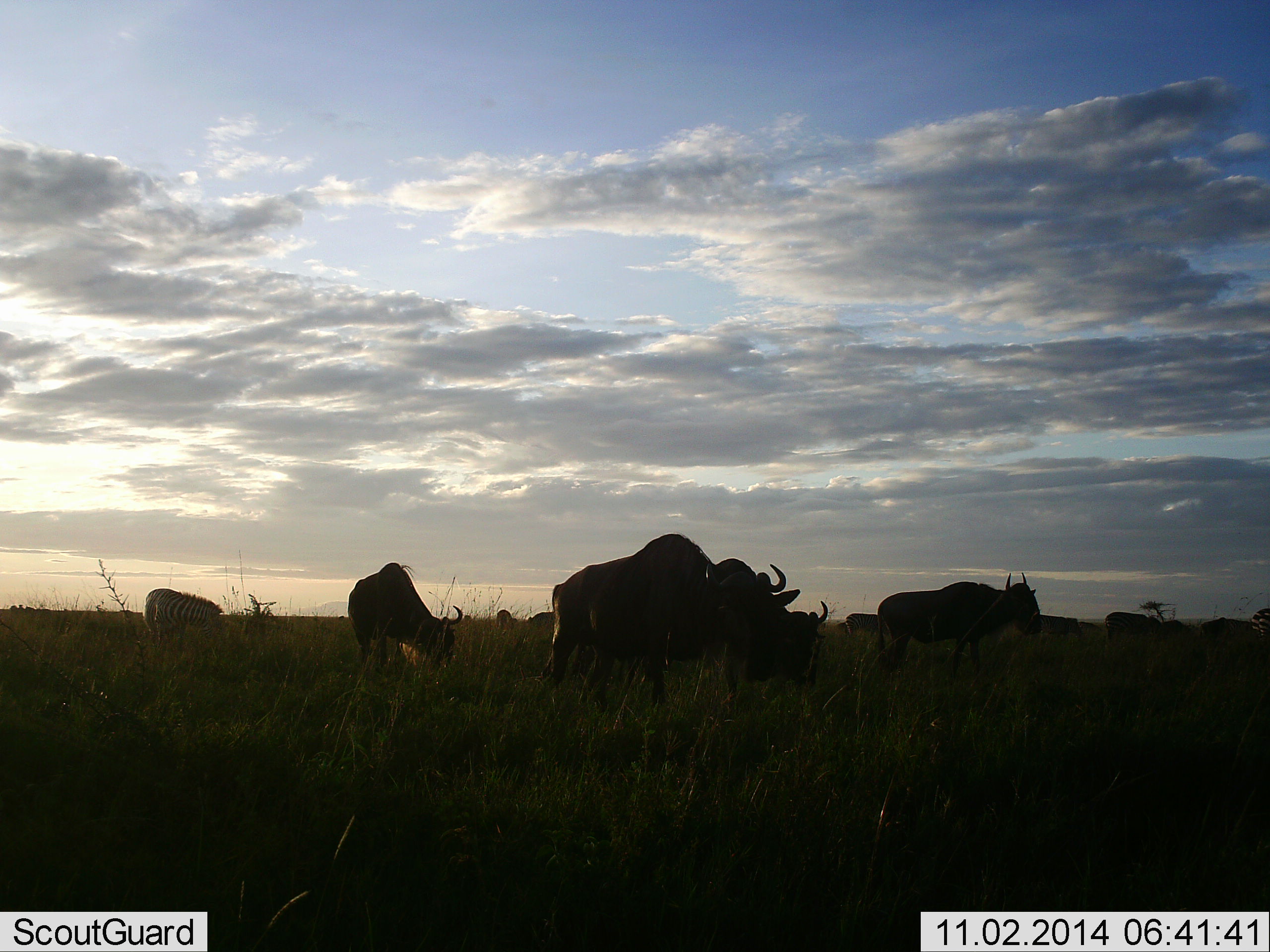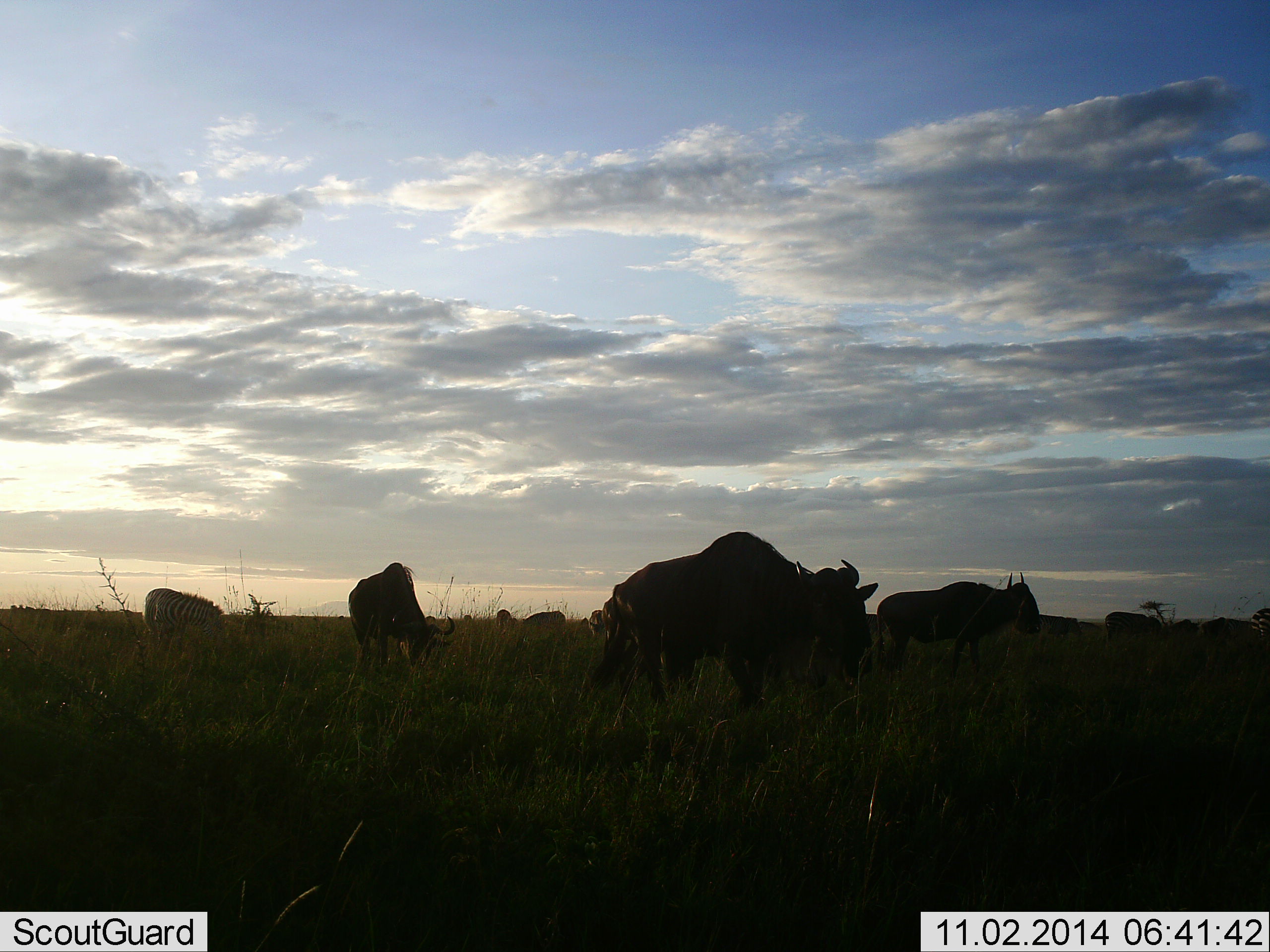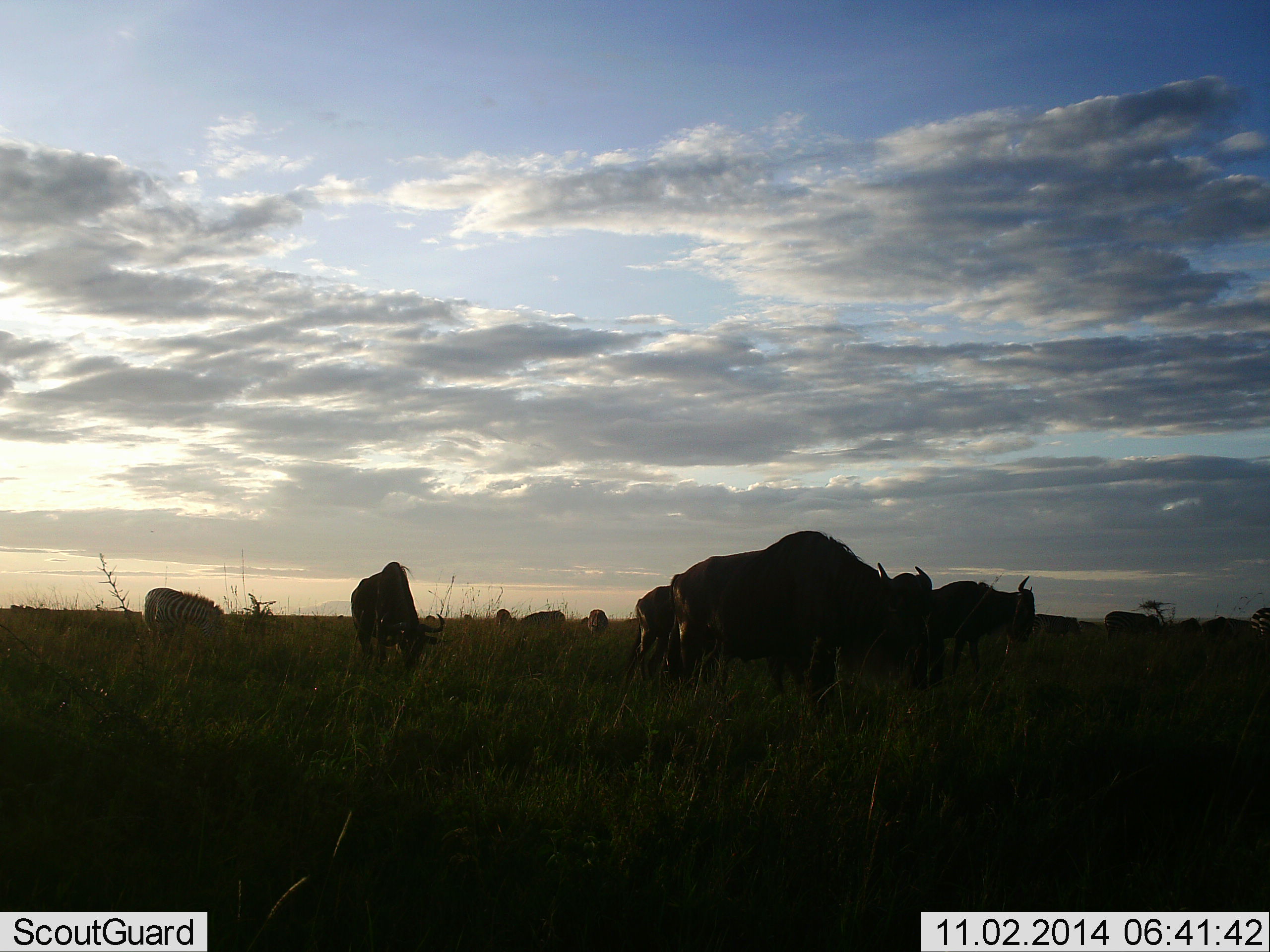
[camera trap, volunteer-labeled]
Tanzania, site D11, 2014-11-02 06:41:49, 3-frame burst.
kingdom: Animalia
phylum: Chordata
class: Mammalia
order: Artiodactyla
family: Bovidae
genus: Connochaetes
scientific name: Connochaetes taurinus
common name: blue wildebeest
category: wildebeest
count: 7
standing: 50%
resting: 7%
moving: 79%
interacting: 0%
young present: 0%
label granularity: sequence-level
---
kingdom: Animalia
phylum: Chordata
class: Mammalia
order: Perissodactyla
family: Equidae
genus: Equus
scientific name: Equus quagga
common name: plains zebra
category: zebra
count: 1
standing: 38%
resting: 8%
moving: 0%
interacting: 0%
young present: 0%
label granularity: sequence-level